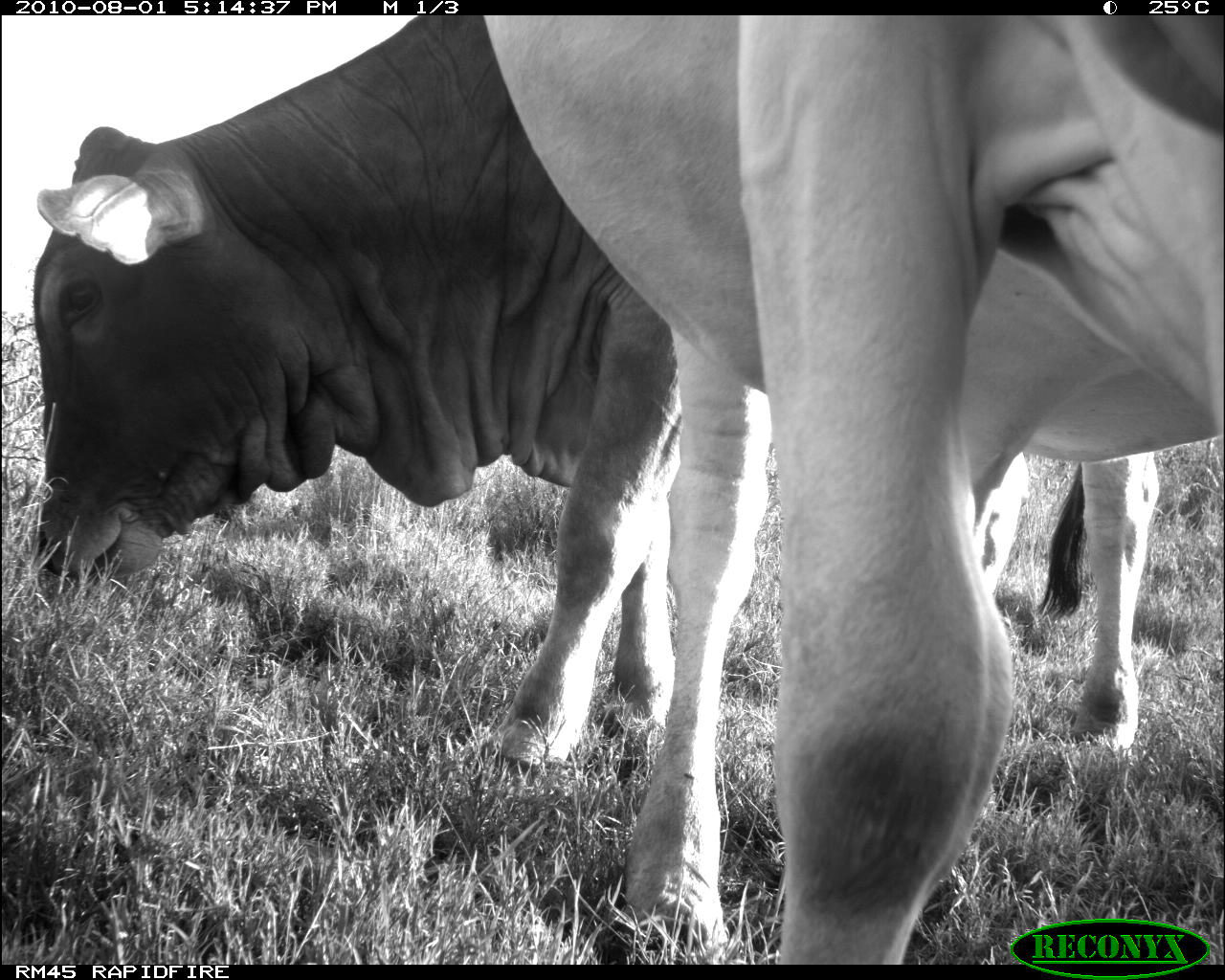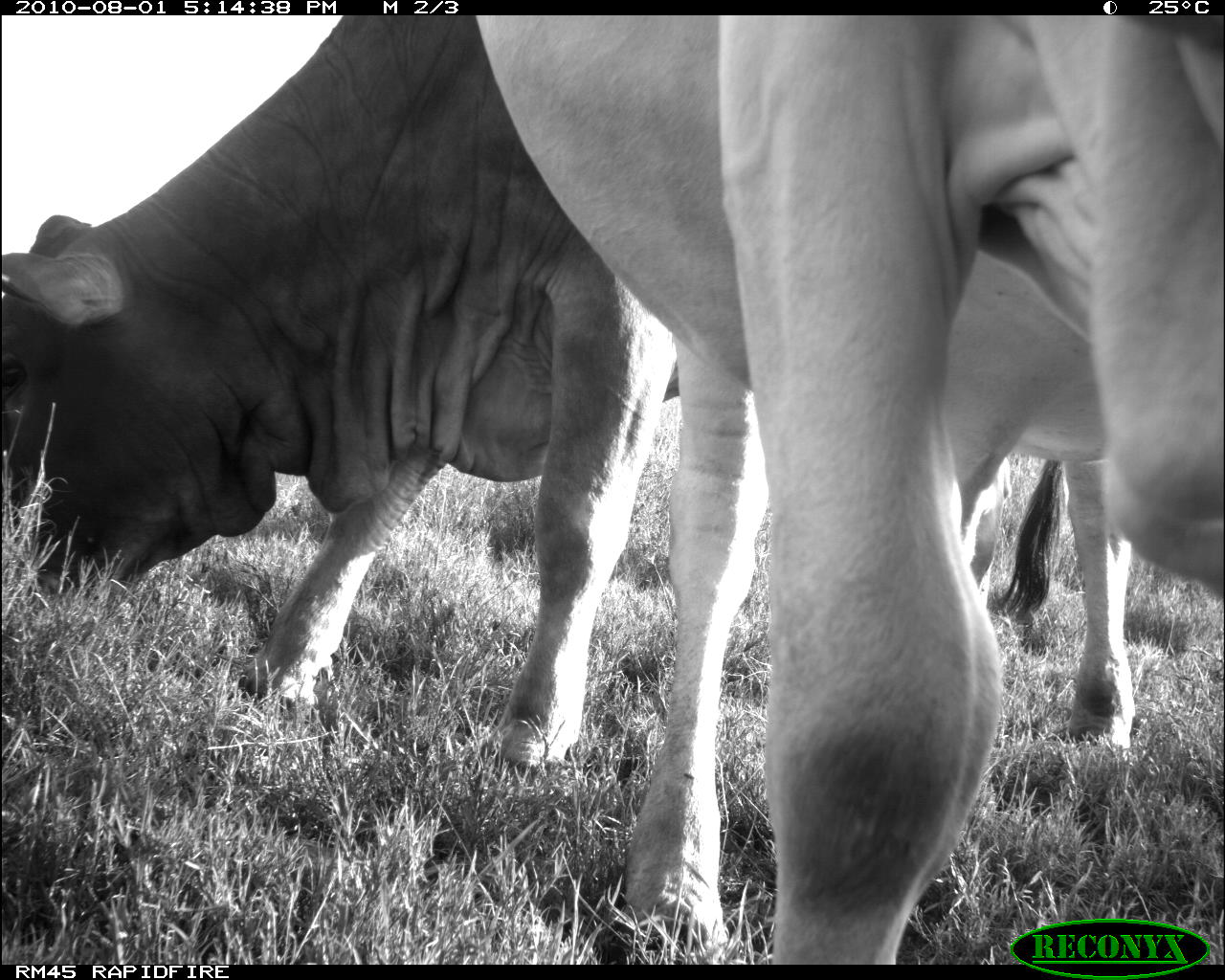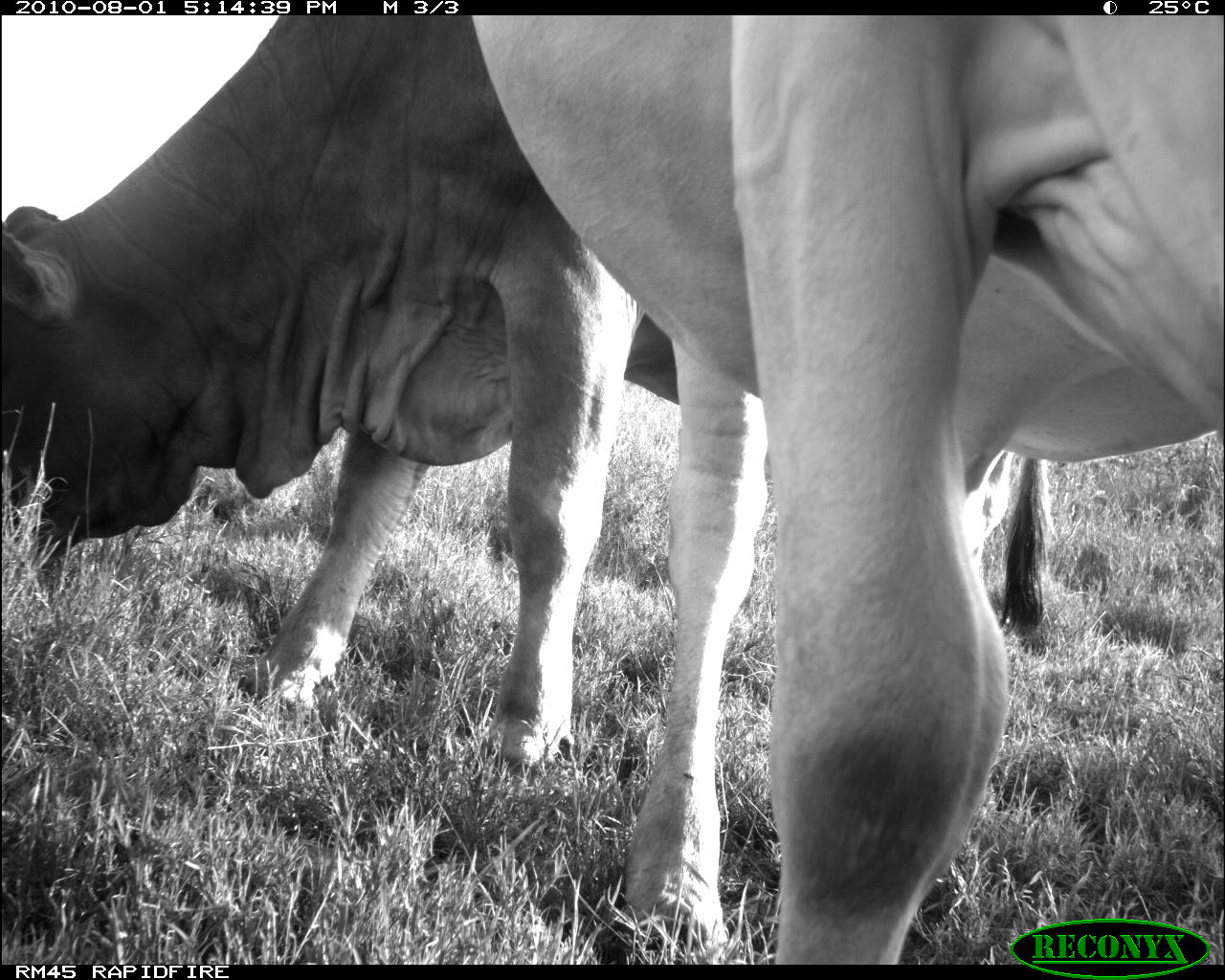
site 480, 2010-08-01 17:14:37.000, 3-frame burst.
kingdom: Animalia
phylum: Chordata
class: Mammalia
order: Artiodactyla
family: Bovidae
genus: Bos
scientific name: Bos taurus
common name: domestic cattle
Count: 2.